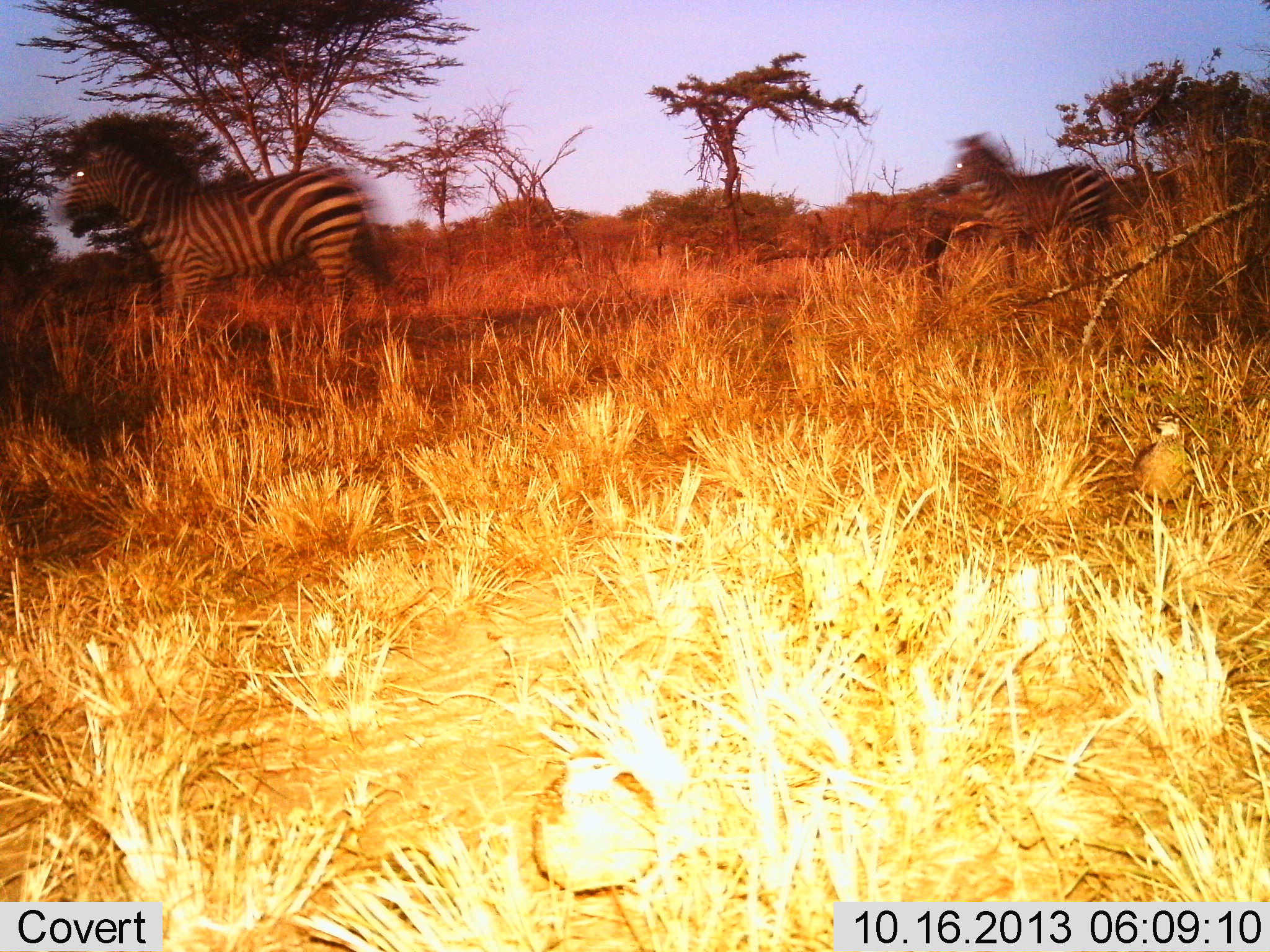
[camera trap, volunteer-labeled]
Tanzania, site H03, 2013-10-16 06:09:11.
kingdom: Animalia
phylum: Chordata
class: Mammalia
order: Perissodactyla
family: Equidae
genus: Equus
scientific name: Equus quagga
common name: plains zebra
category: zebra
Zebra (plains zebra) (Equus quagga), count 2. Behavior (volunteer vote fractions): standing 17%, resting 0%, moving 92%, interacting 0%. Young present (vote fraction): 8%. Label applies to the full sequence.